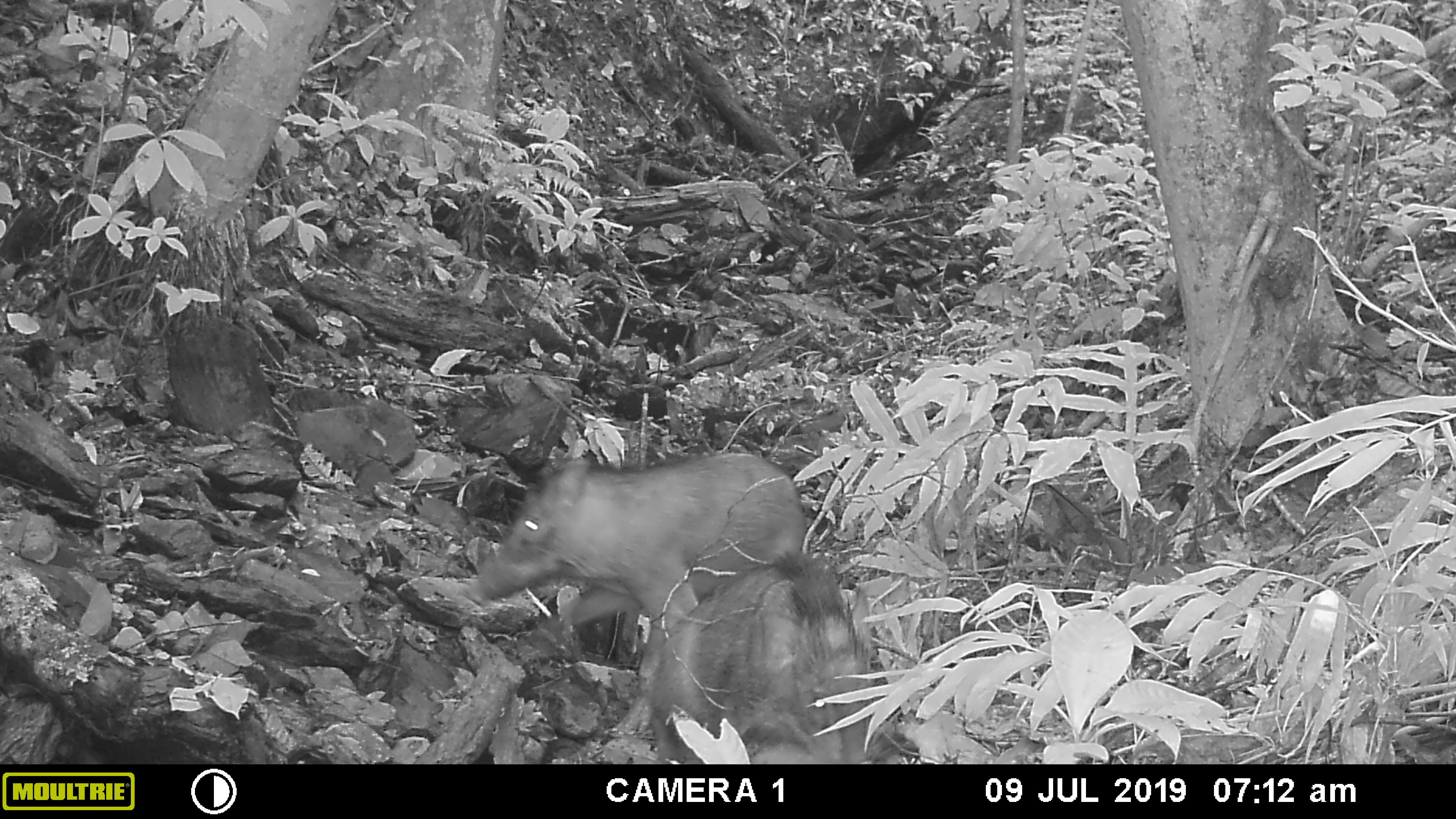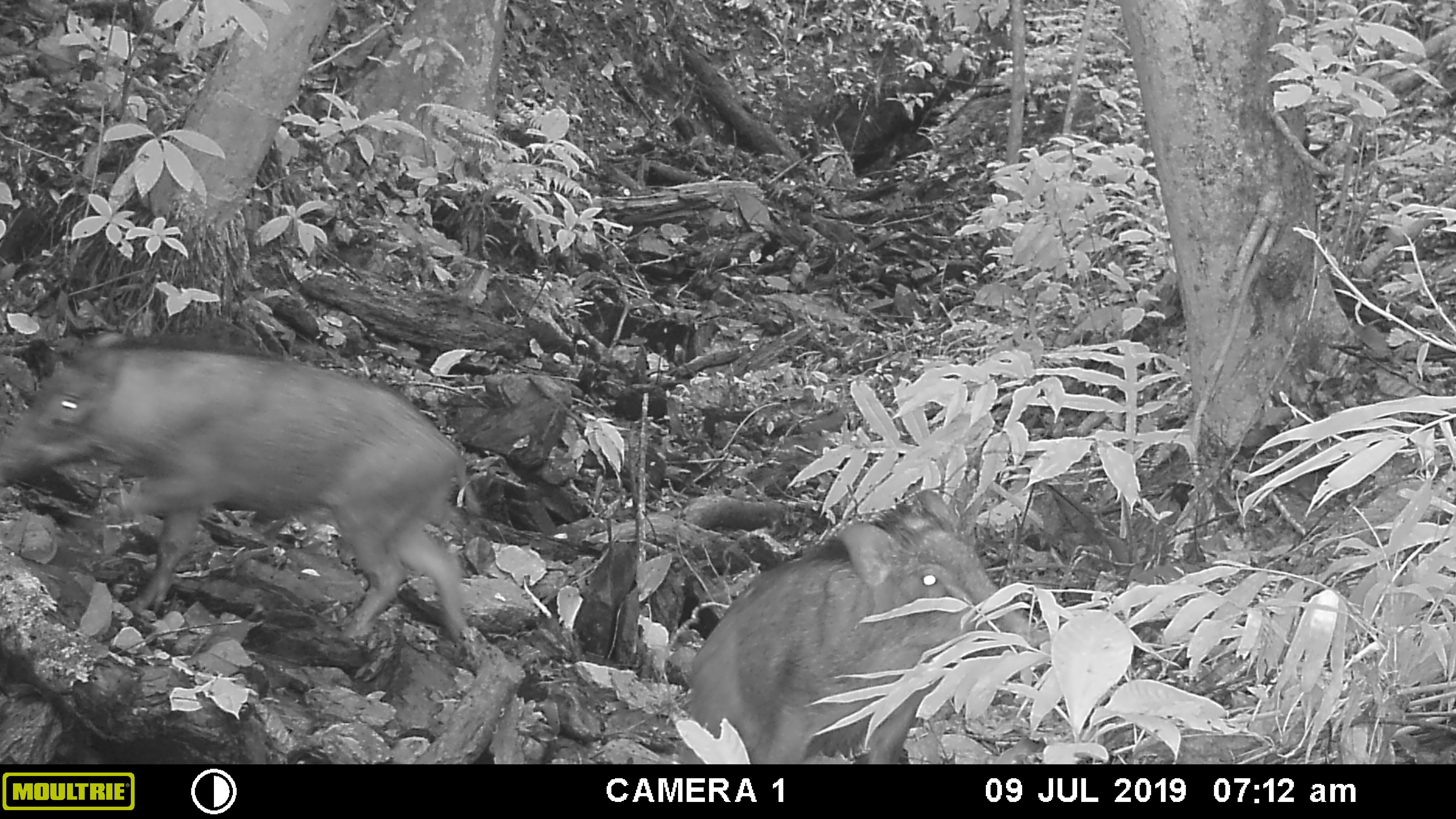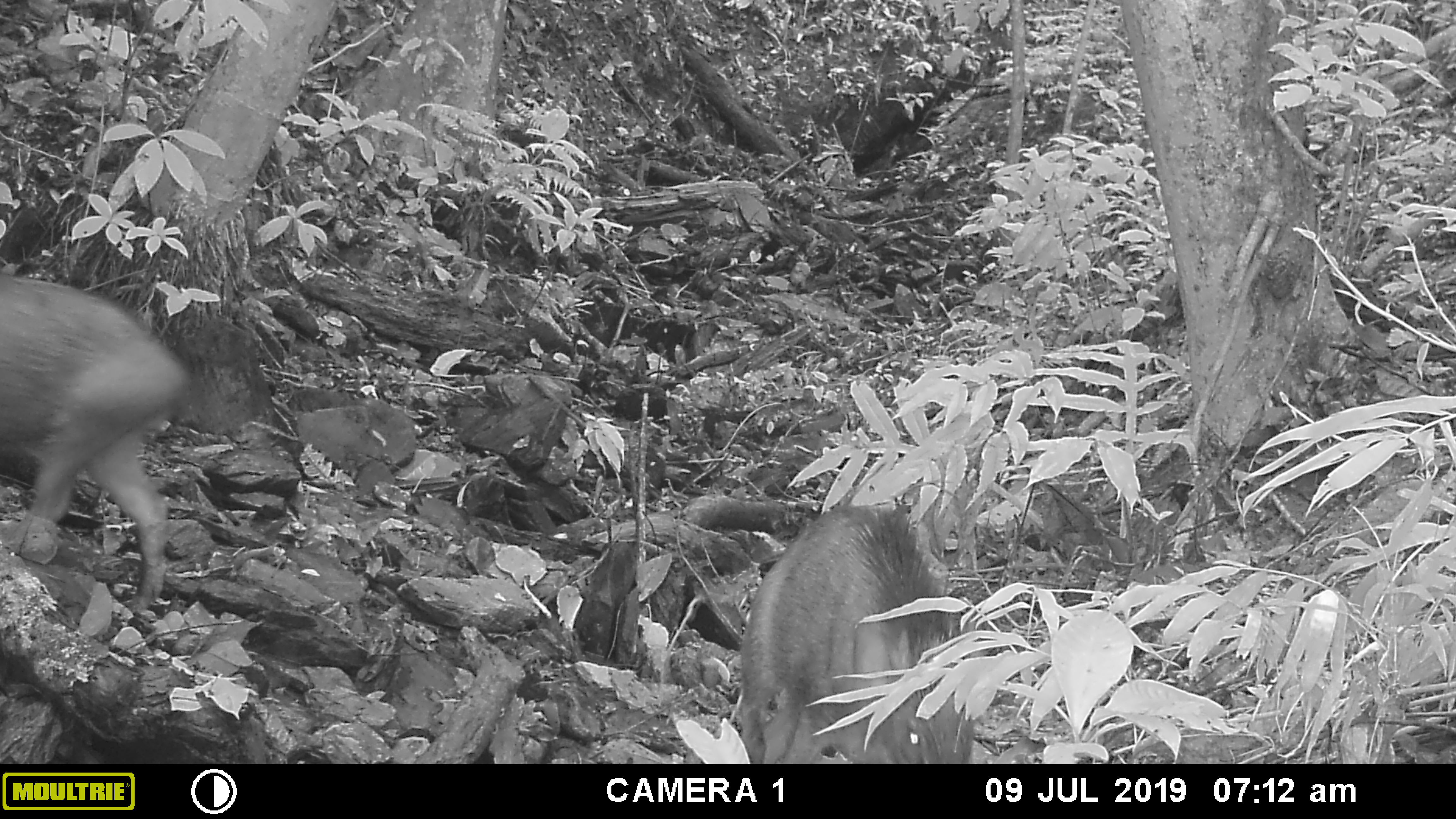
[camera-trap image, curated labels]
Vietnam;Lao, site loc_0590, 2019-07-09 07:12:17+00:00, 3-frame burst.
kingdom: Animalia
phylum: Chordata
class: Mammalia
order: Artiodactyla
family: Suidae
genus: Sus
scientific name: Sus scrofa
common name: eurasian wild pig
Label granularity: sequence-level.